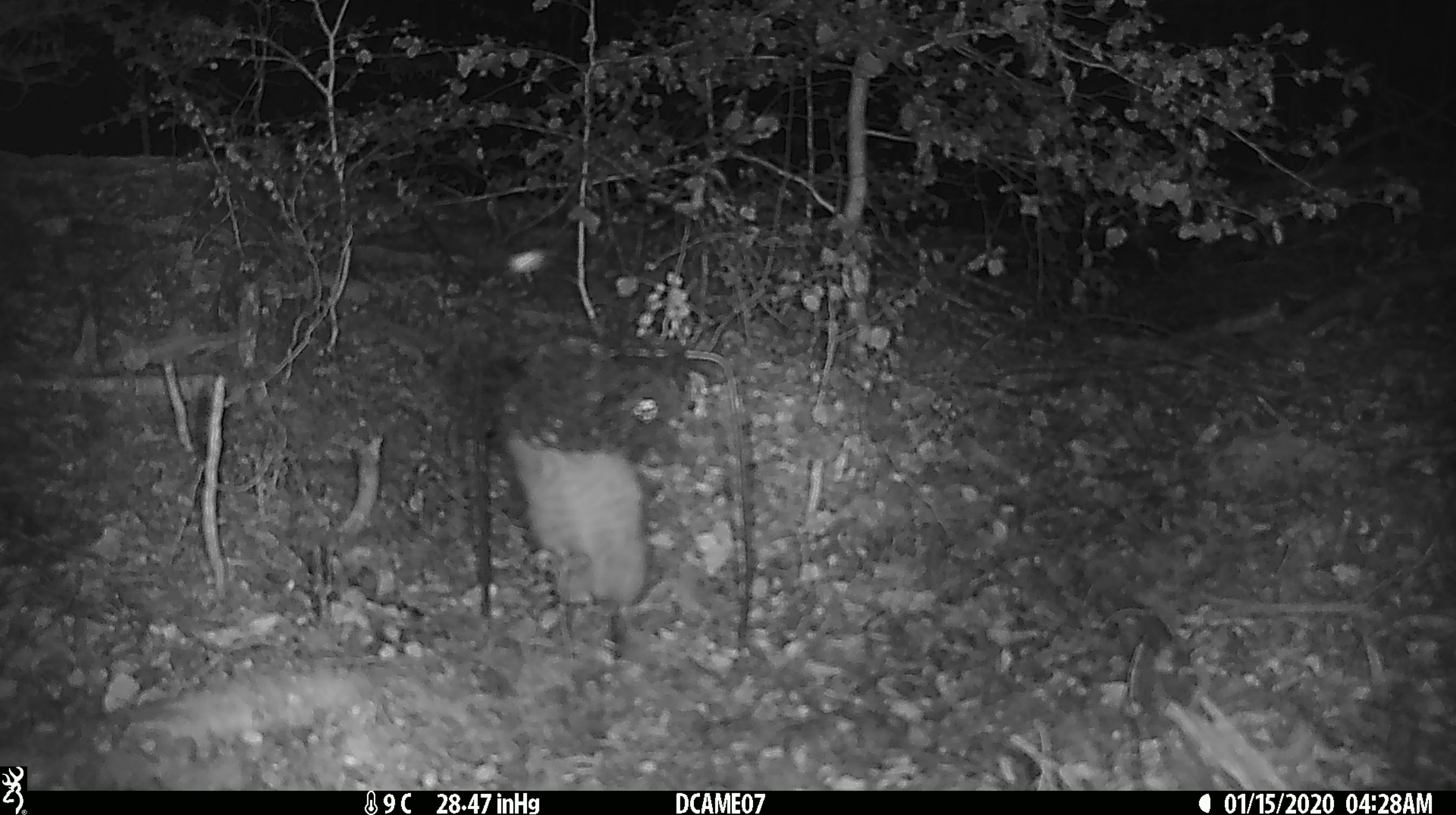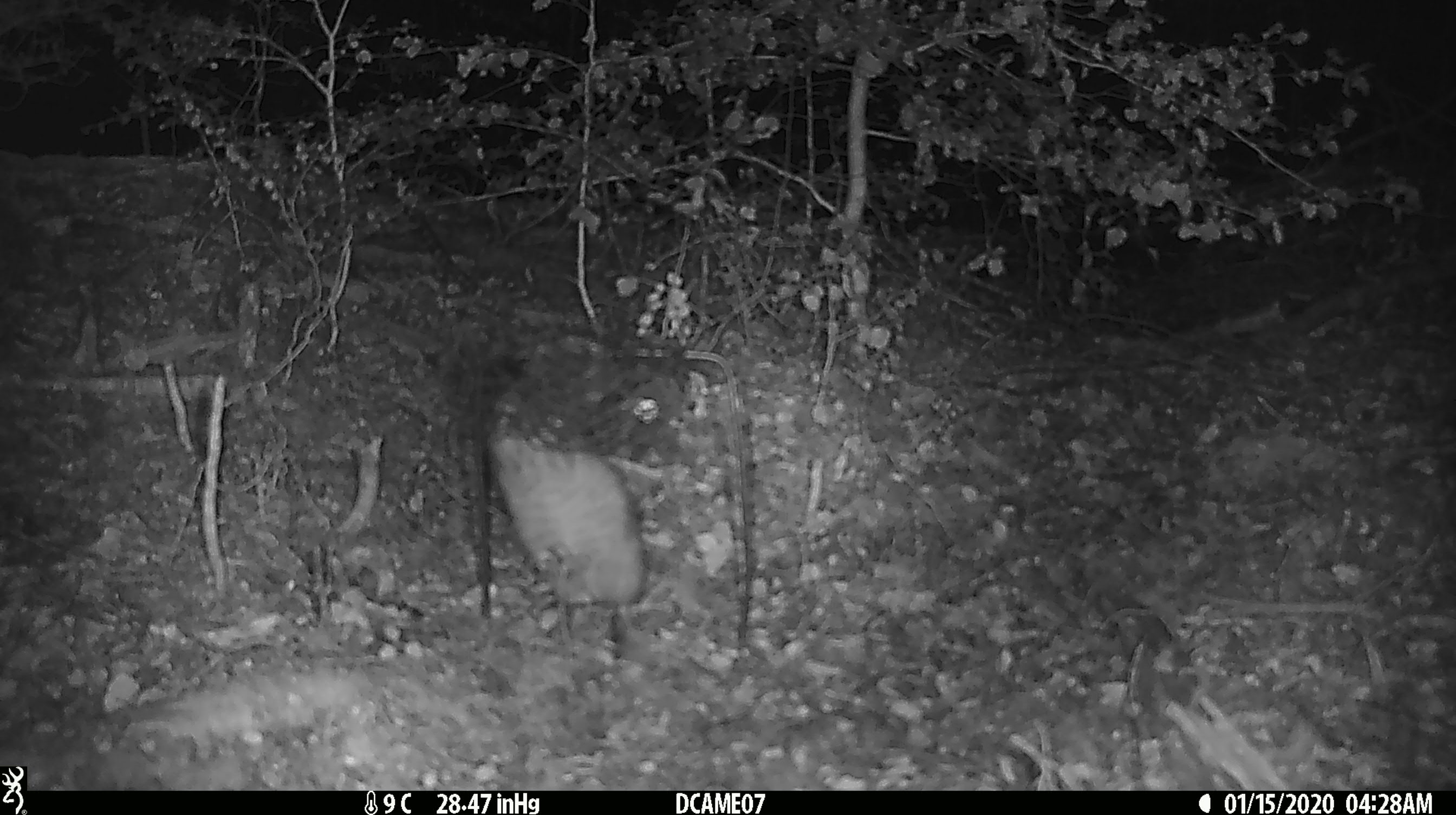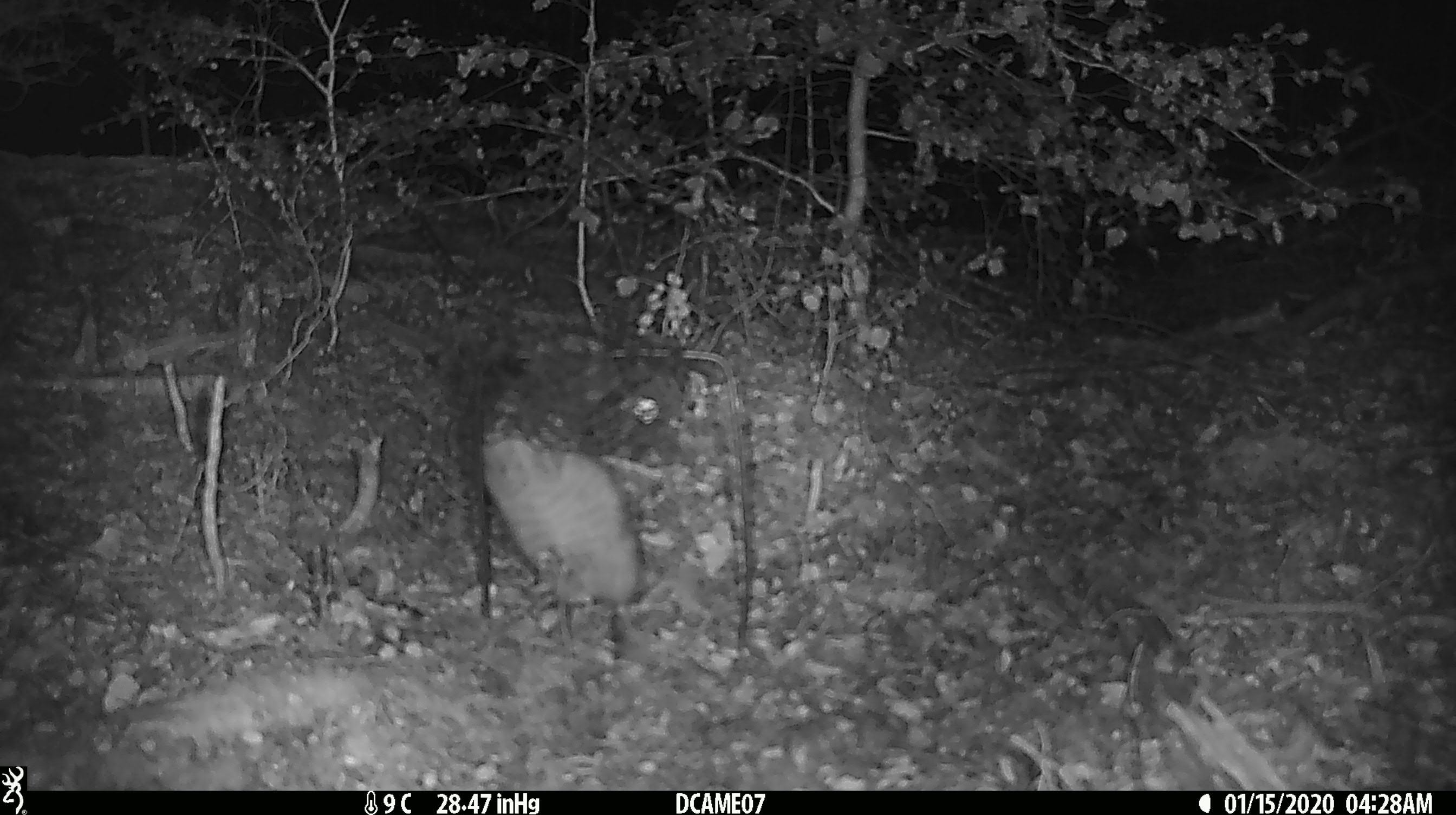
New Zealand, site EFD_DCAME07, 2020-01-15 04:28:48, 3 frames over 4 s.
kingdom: Animalia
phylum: Chordata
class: Mammalia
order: Rodentia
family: Muridae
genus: Rattus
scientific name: Rattus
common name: rat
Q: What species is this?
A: Rat (Rattus).